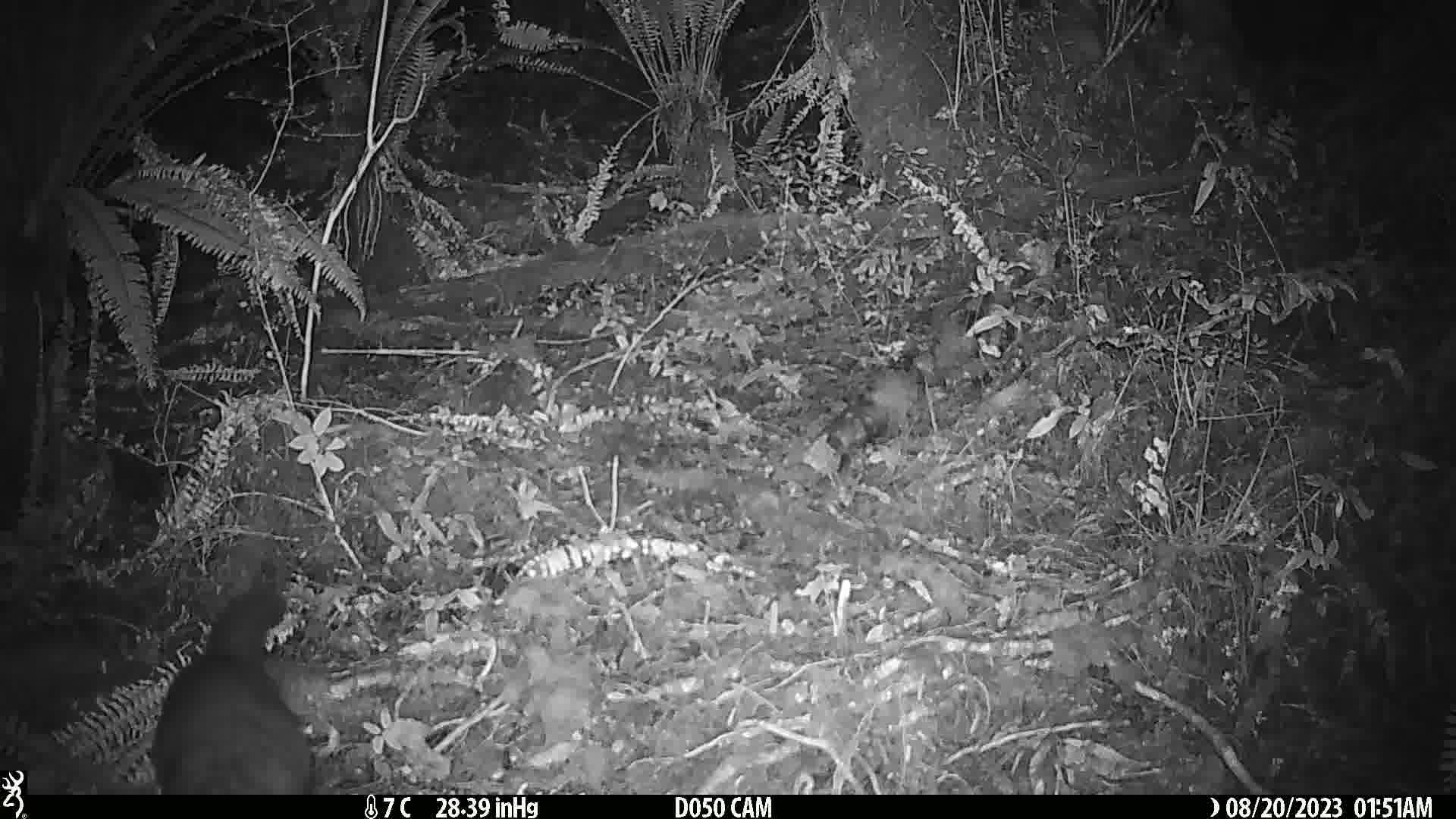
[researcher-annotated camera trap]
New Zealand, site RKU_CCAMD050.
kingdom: Animalia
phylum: Chordata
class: Mammalia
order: Diprotodontia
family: Phalangeridae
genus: Trichosurus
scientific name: Trichosurus vulpecula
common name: common brushtail possum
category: possum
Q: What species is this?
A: Possum (common brushtail possum) (Trichosurus vulpecula).